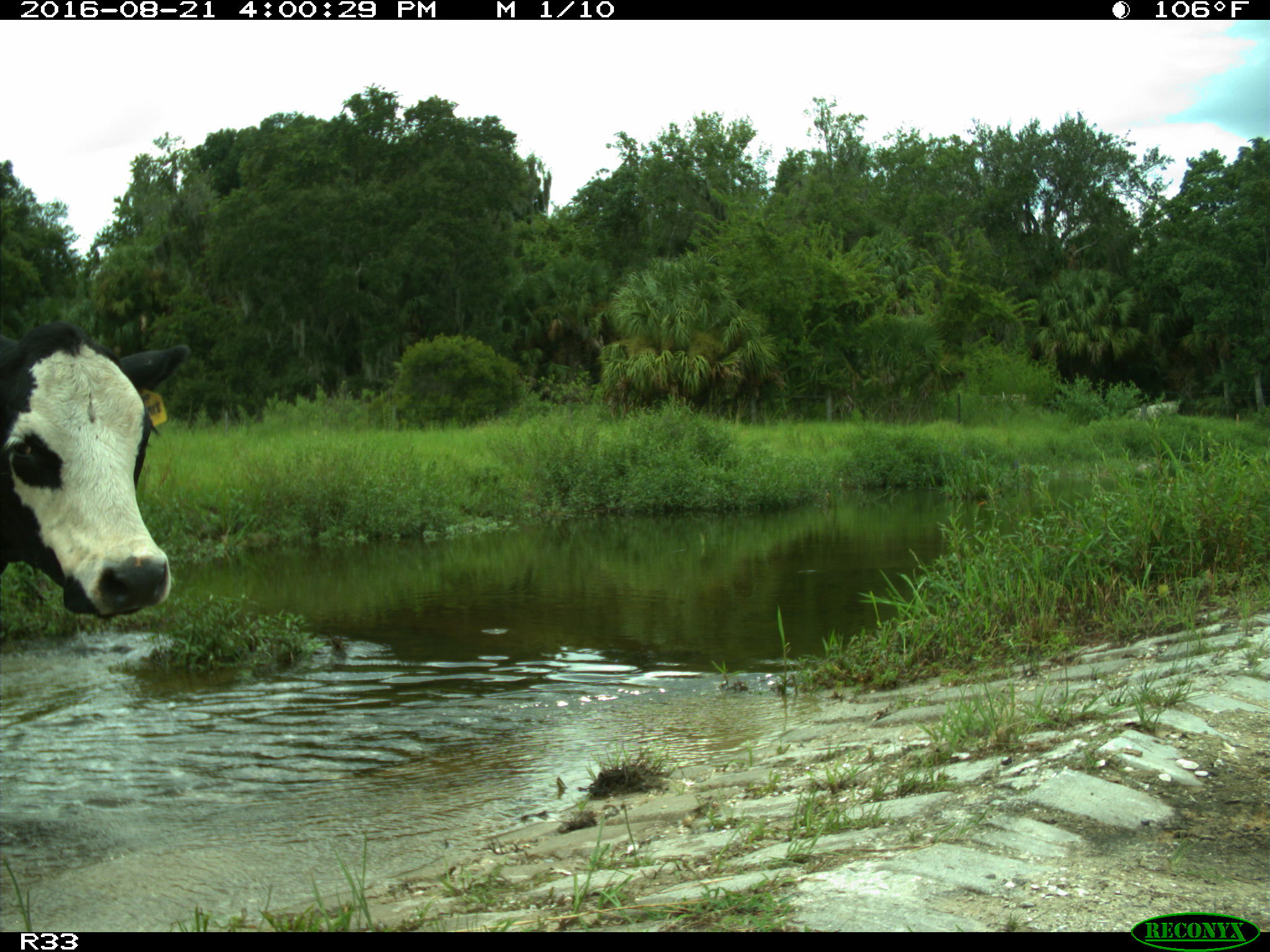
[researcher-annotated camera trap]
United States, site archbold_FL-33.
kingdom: Animalia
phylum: Chordata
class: Mammalia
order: Artiodactyla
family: Bovidae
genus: Bos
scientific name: Bos taurus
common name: domestic cow